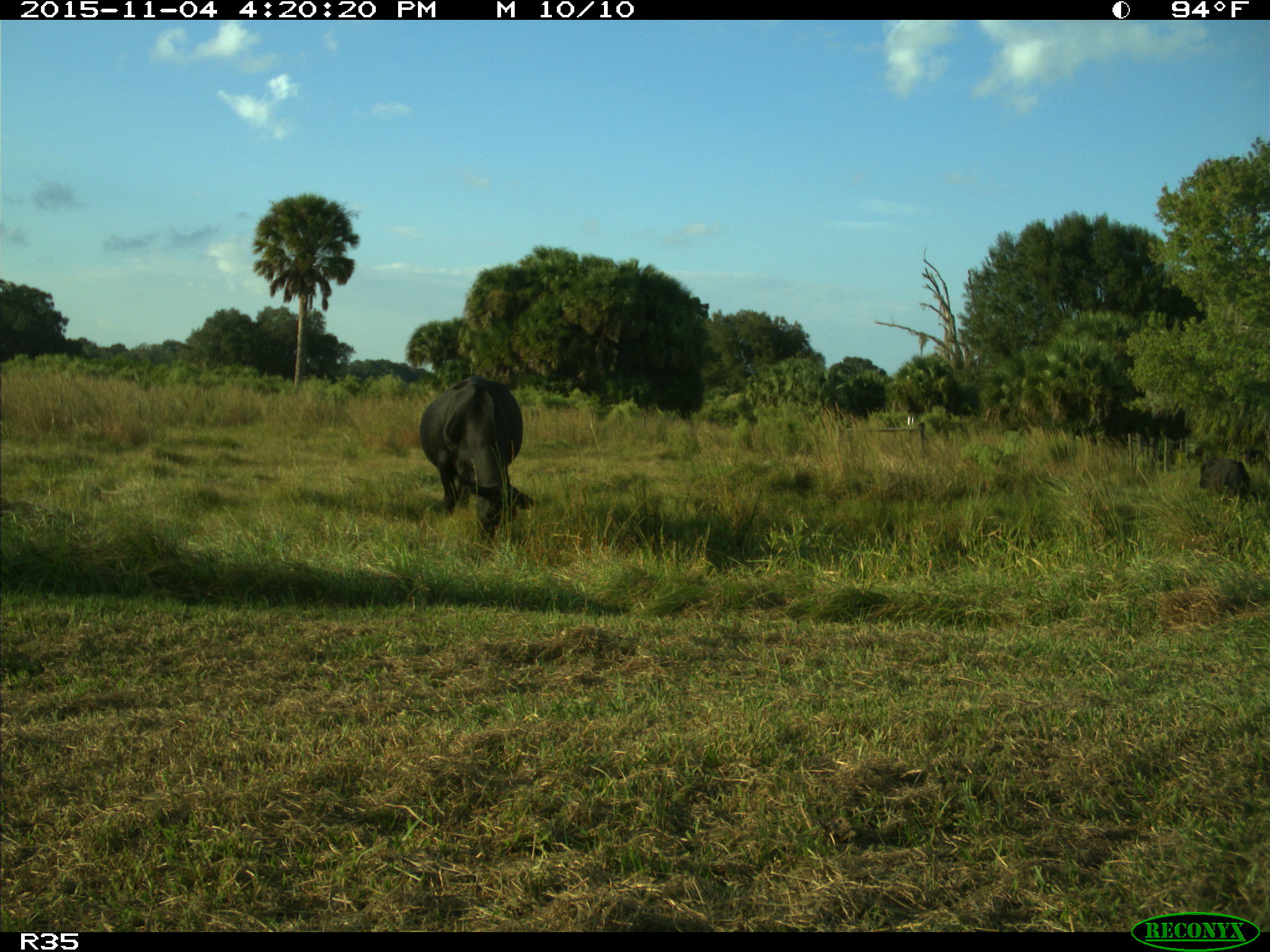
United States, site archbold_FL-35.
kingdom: Animalia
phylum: Chordata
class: Mammalia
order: Artiodactyla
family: Bovidae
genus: Bos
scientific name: Bos taurus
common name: domestic cow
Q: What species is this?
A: Bos taurus (domestic cow).